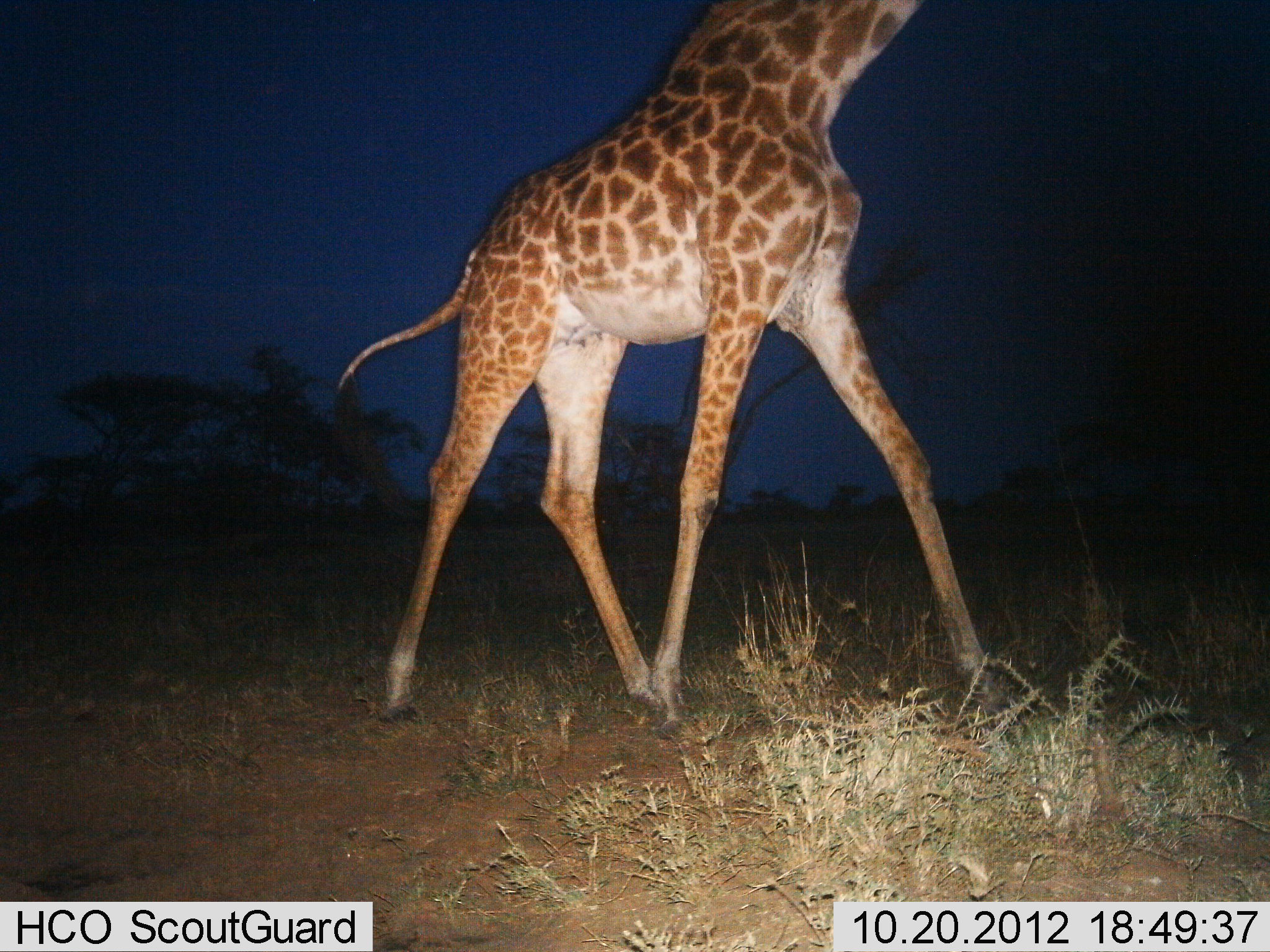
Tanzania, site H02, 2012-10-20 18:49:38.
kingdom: Animalia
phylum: Chordata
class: Mammalia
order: Artiodactyla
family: Giraffidae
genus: Giraffa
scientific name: Giraffa camelopardalis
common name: giraffe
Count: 1.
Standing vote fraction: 10%.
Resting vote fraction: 0%.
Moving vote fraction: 90%.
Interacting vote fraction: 0%.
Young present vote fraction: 0%.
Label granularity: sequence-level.